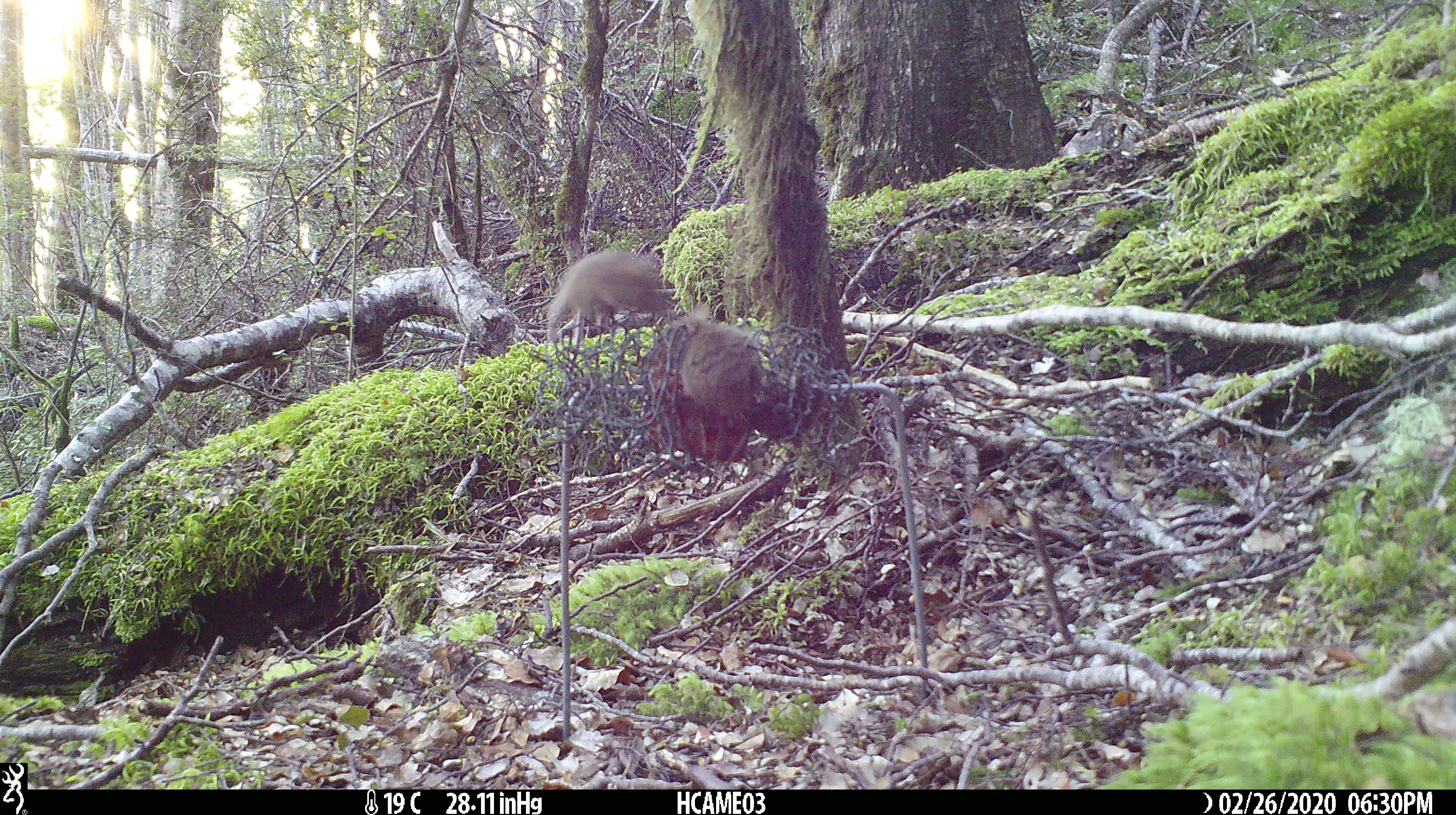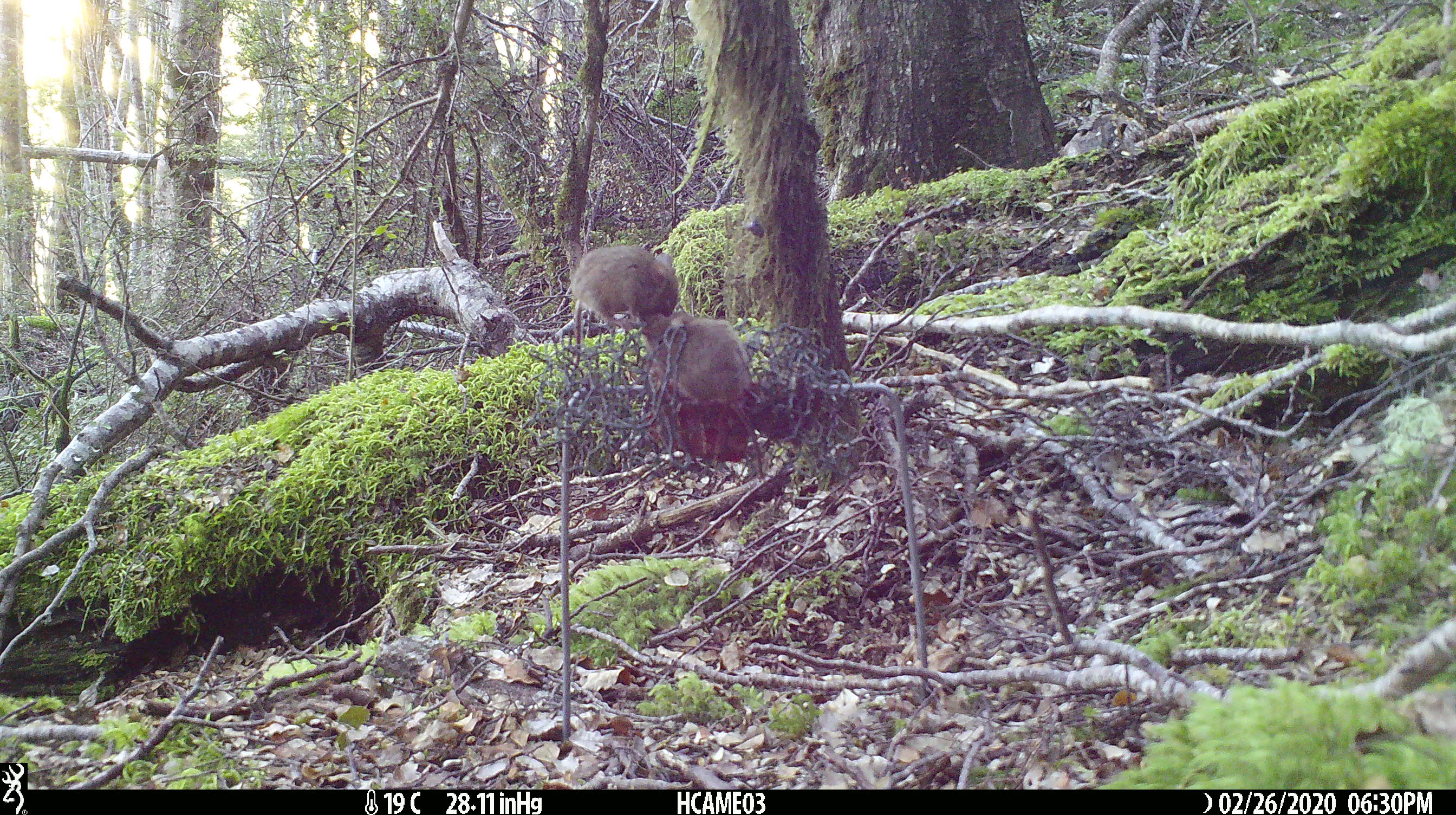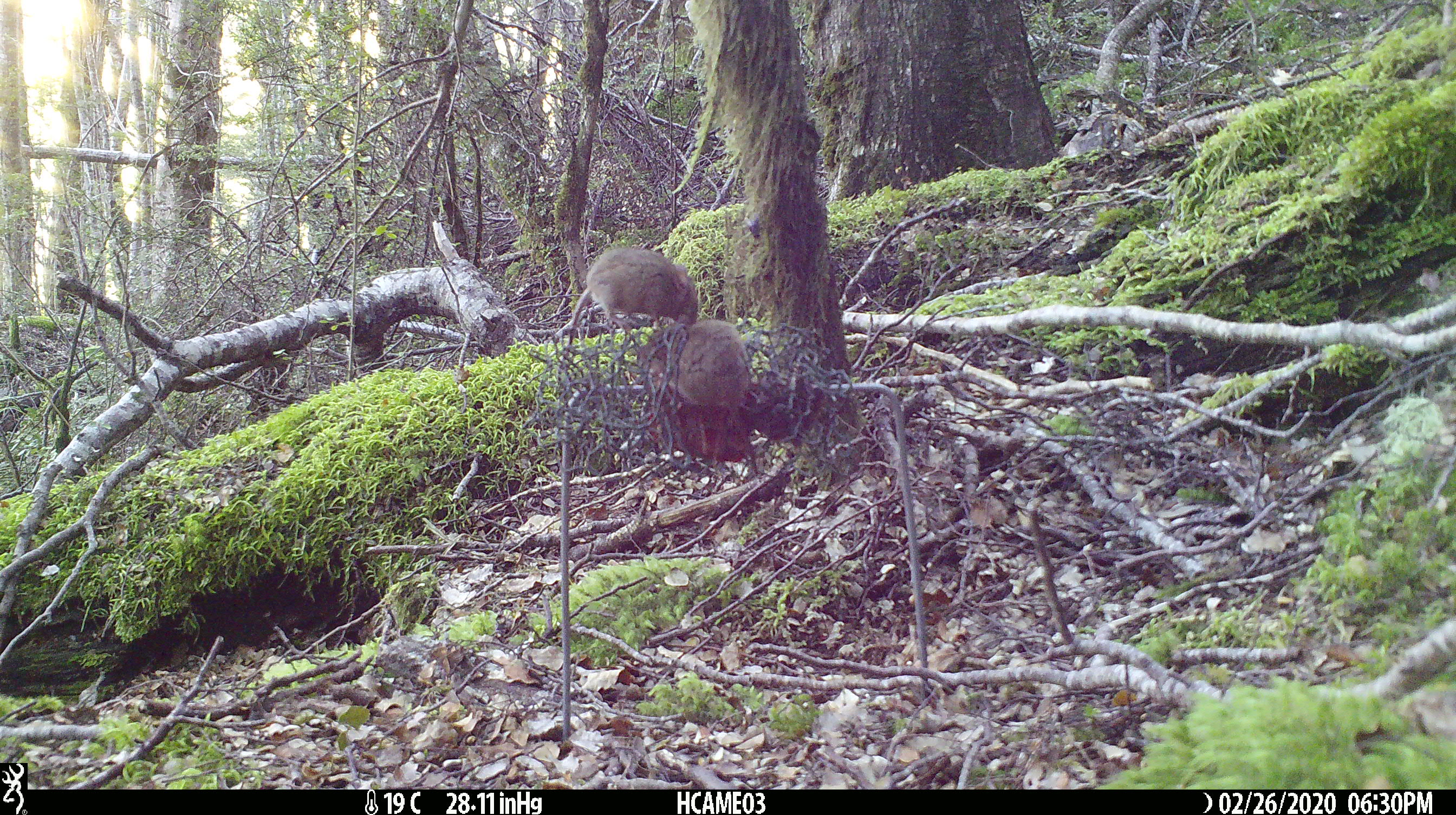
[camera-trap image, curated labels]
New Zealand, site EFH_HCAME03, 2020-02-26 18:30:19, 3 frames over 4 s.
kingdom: Animalia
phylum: Chordata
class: Mammalia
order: Rodentia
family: Muridae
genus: Mus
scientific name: Mus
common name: mouse